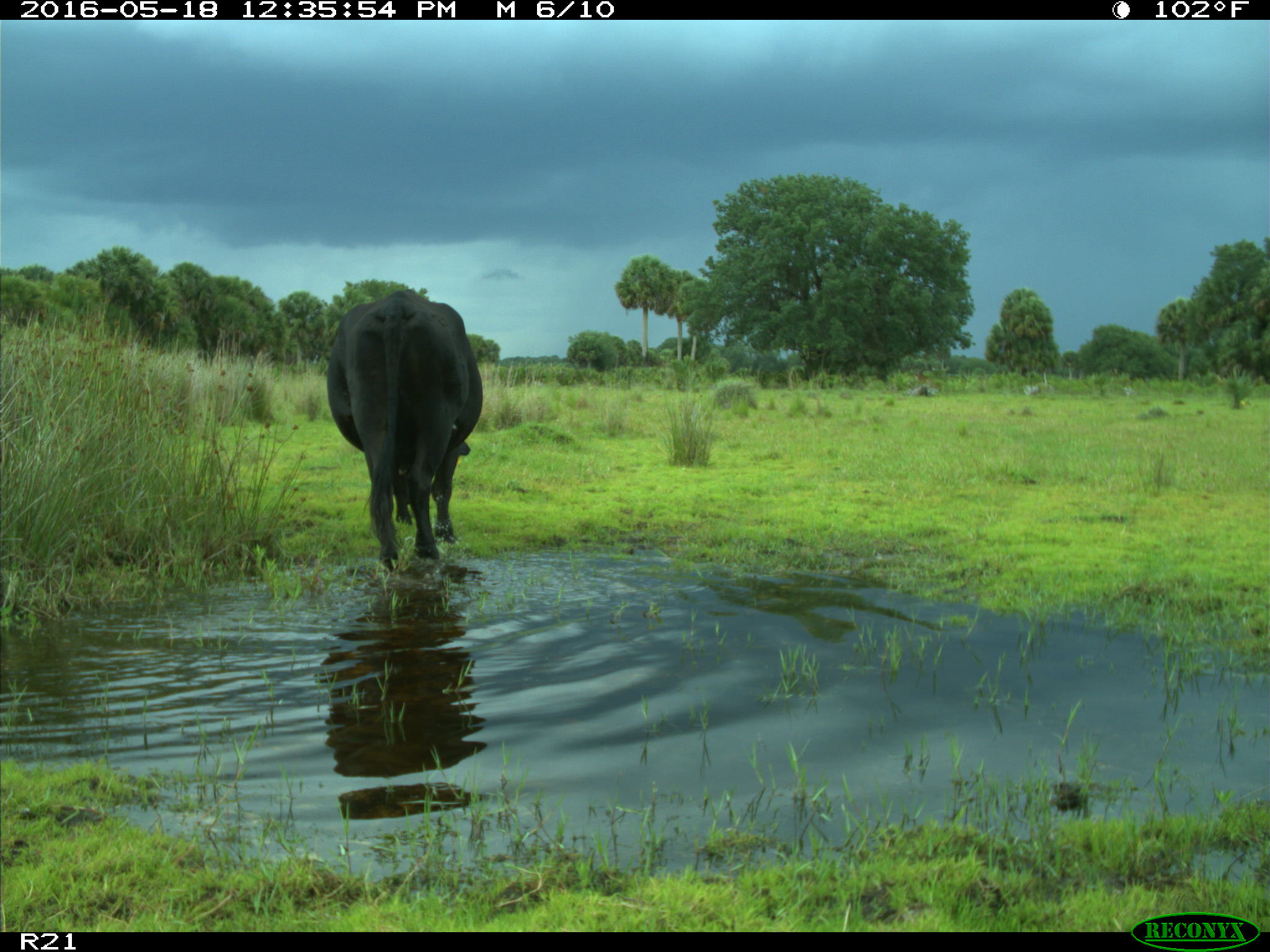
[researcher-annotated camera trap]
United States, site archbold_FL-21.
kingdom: Animalia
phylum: Chordata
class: Mammalia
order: Artiodactyla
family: Bovidae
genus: Bos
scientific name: Bos taurus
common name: domestic cow